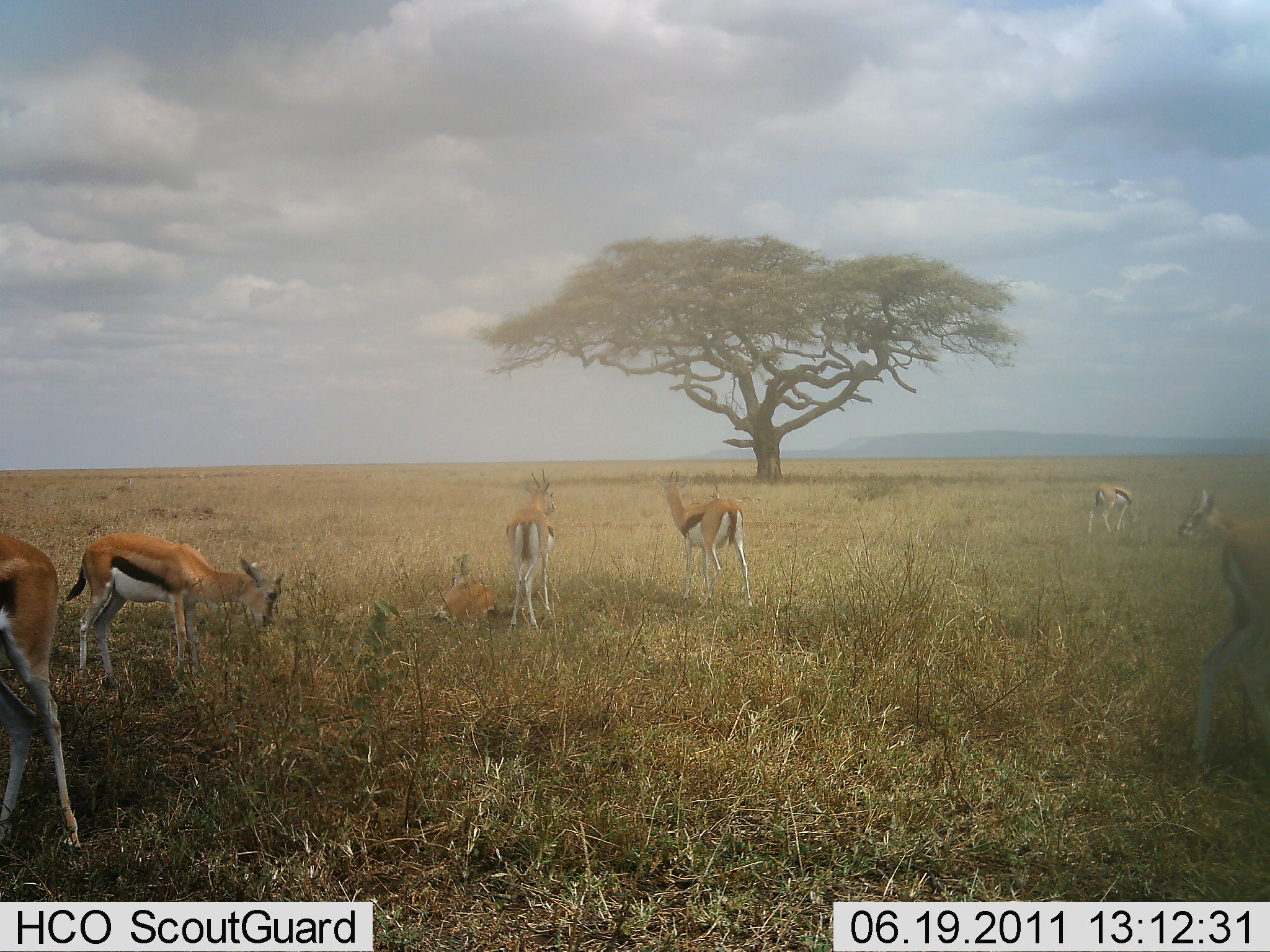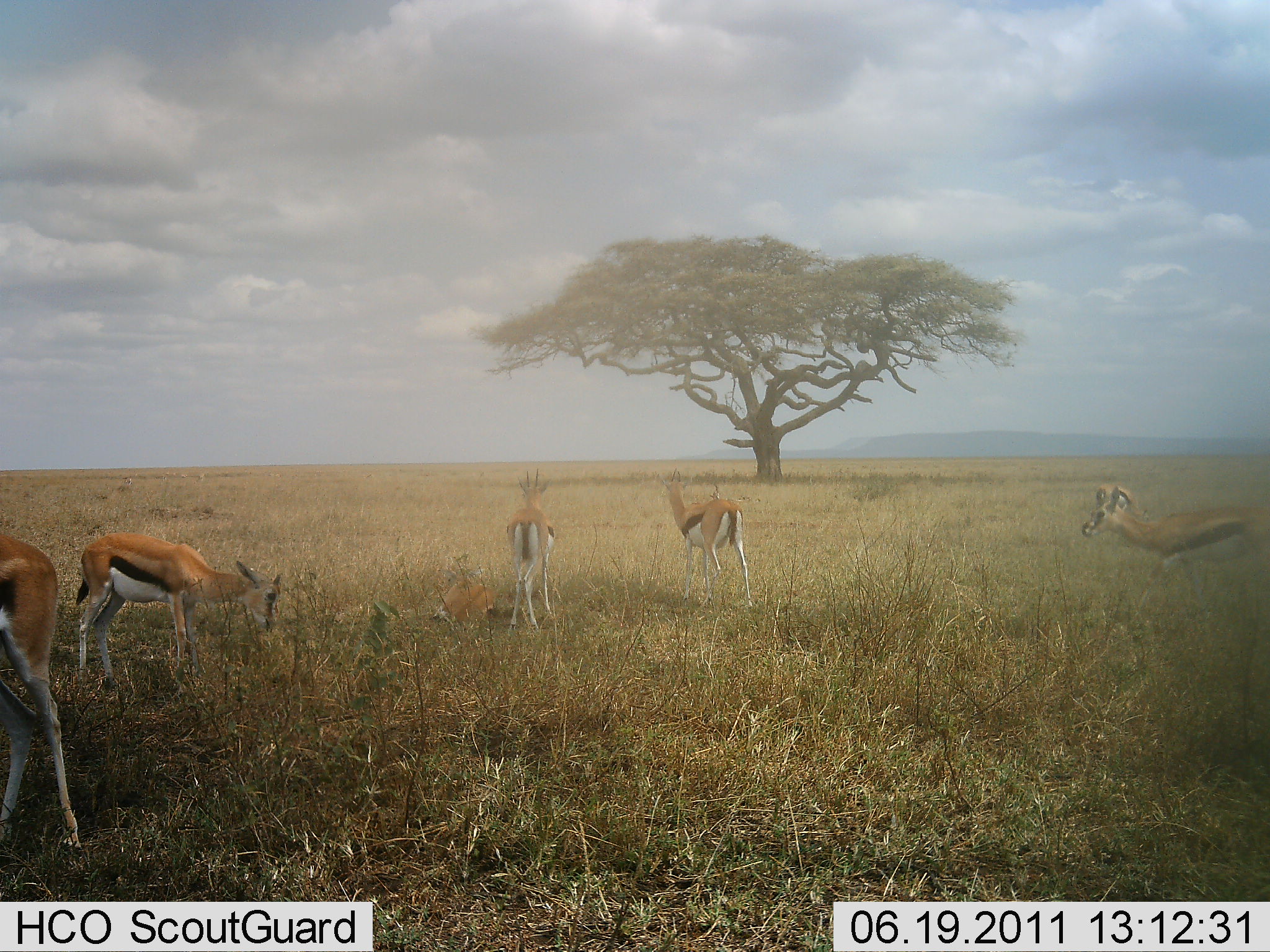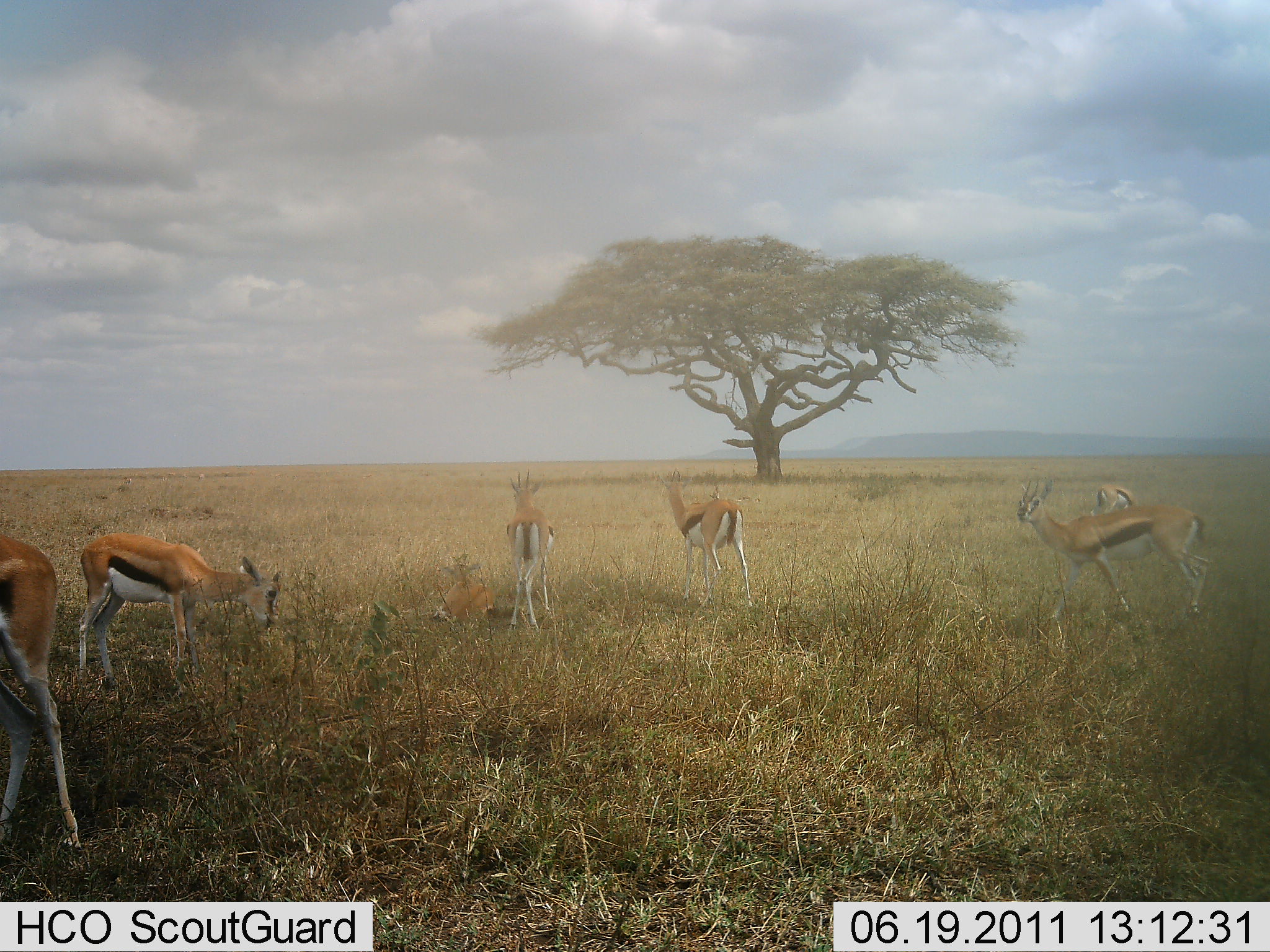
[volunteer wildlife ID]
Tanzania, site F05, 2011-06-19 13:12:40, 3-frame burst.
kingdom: Animalia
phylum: Chordata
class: Mammalia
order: Artiodactyla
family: Bovidae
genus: Eudorcas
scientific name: Eudorcas thomsonii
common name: thomson's gazelle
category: gazellethomsons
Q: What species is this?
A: Gazellethomsons (thomson's gazelle) (Eudorcas thomsonii).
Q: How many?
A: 6.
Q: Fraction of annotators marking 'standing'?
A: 71%.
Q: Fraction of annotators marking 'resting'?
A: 43%.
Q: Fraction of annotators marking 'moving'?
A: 64%.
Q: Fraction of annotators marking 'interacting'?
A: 0%.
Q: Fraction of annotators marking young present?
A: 0%.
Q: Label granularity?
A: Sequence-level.